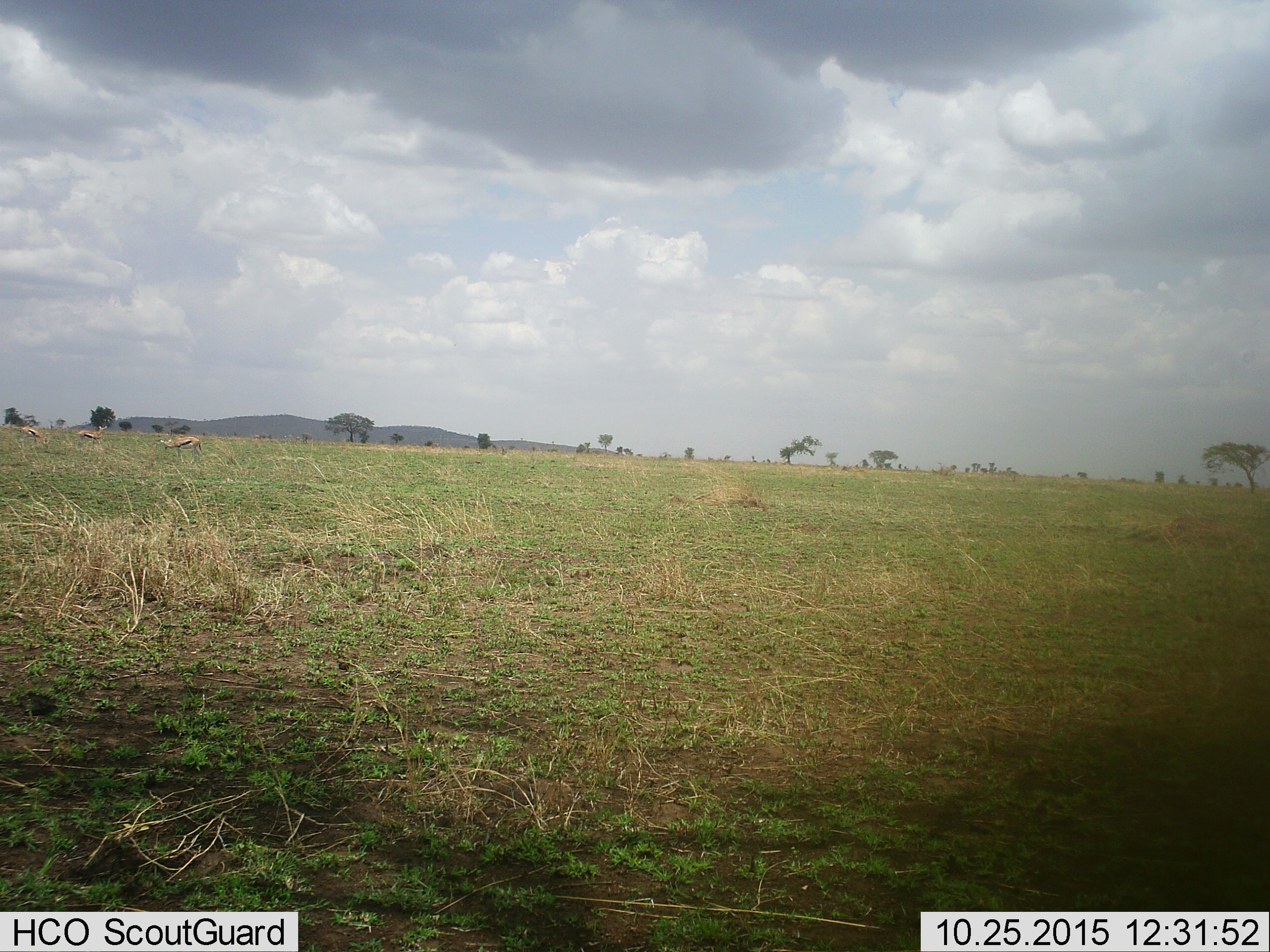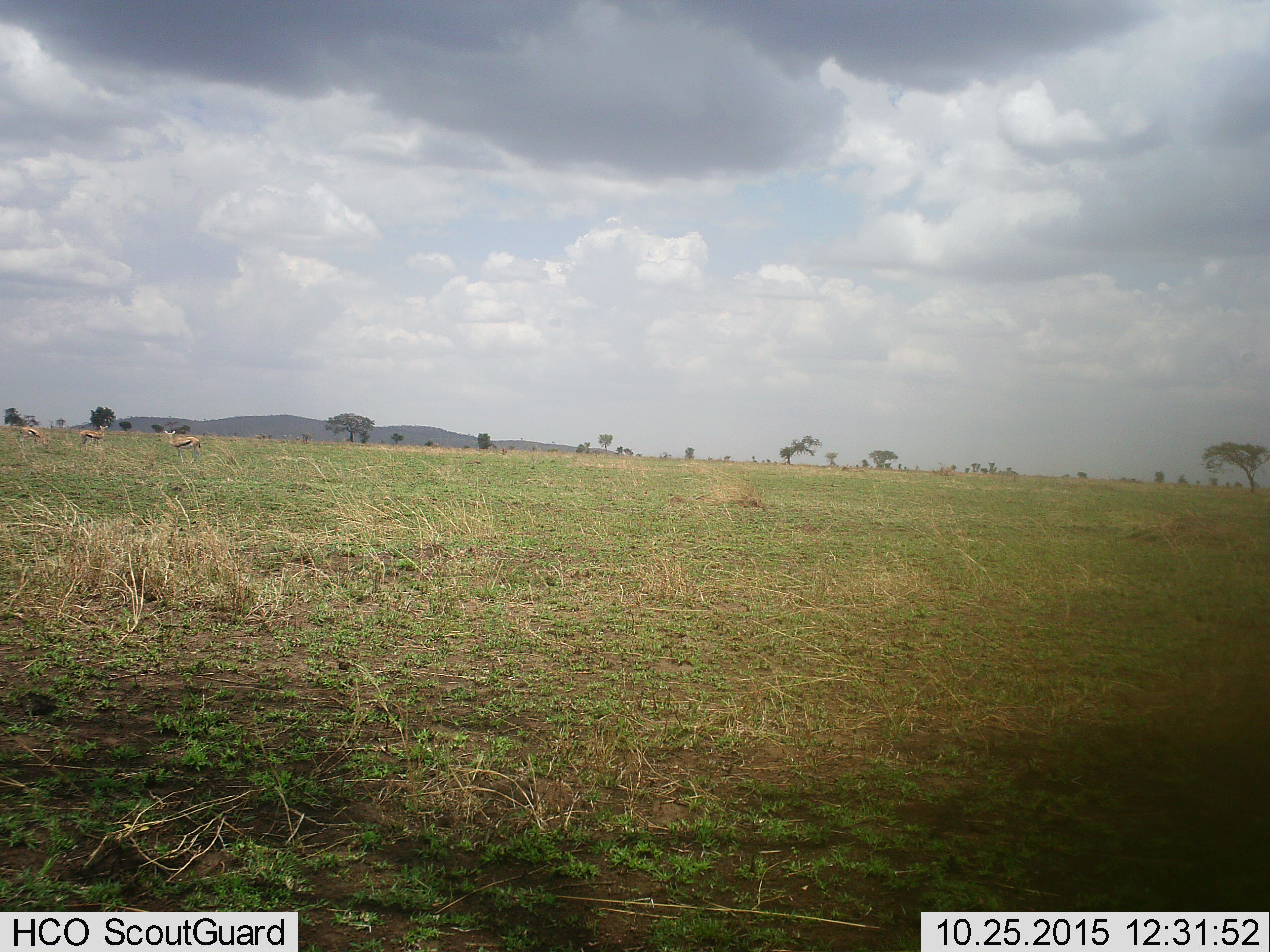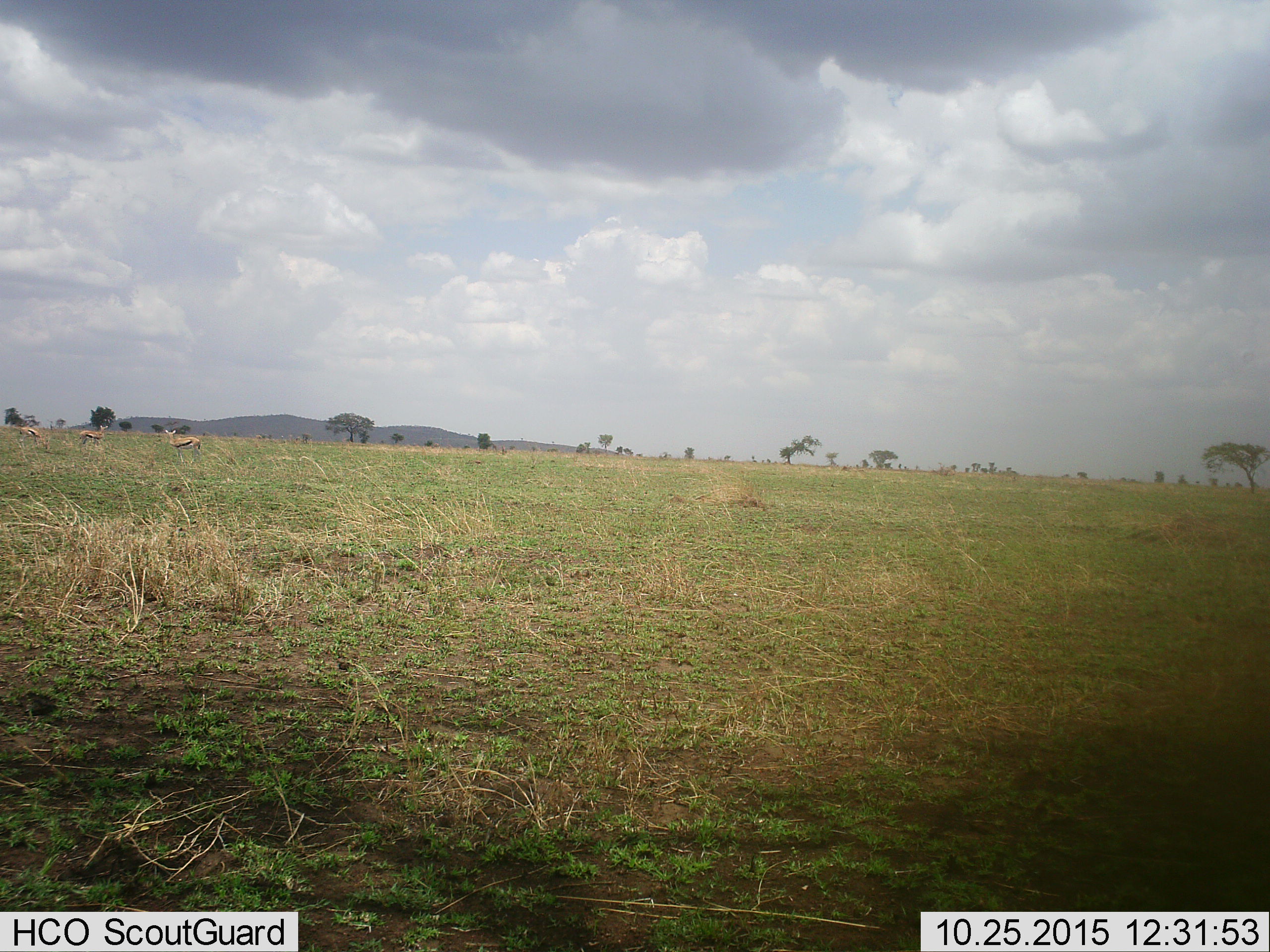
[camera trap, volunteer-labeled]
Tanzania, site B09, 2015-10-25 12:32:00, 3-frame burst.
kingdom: Animalia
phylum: Chordata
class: Mammalia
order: Artiodactyla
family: Bovidae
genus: Eudorcas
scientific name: Eudorcas thomsonii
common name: thomson's gazelle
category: gazellethomsons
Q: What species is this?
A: Gazellethomsons (thomson's gazelle) (Eudorcas thomsonii).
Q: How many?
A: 3.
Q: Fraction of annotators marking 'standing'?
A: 77%.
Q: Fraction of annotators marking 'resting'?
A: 0%.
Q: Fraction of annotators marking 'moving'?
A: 8%.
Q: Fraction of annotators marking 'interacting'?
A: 0%.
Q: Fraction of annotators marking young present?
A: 0%.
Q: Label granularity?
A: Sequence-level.